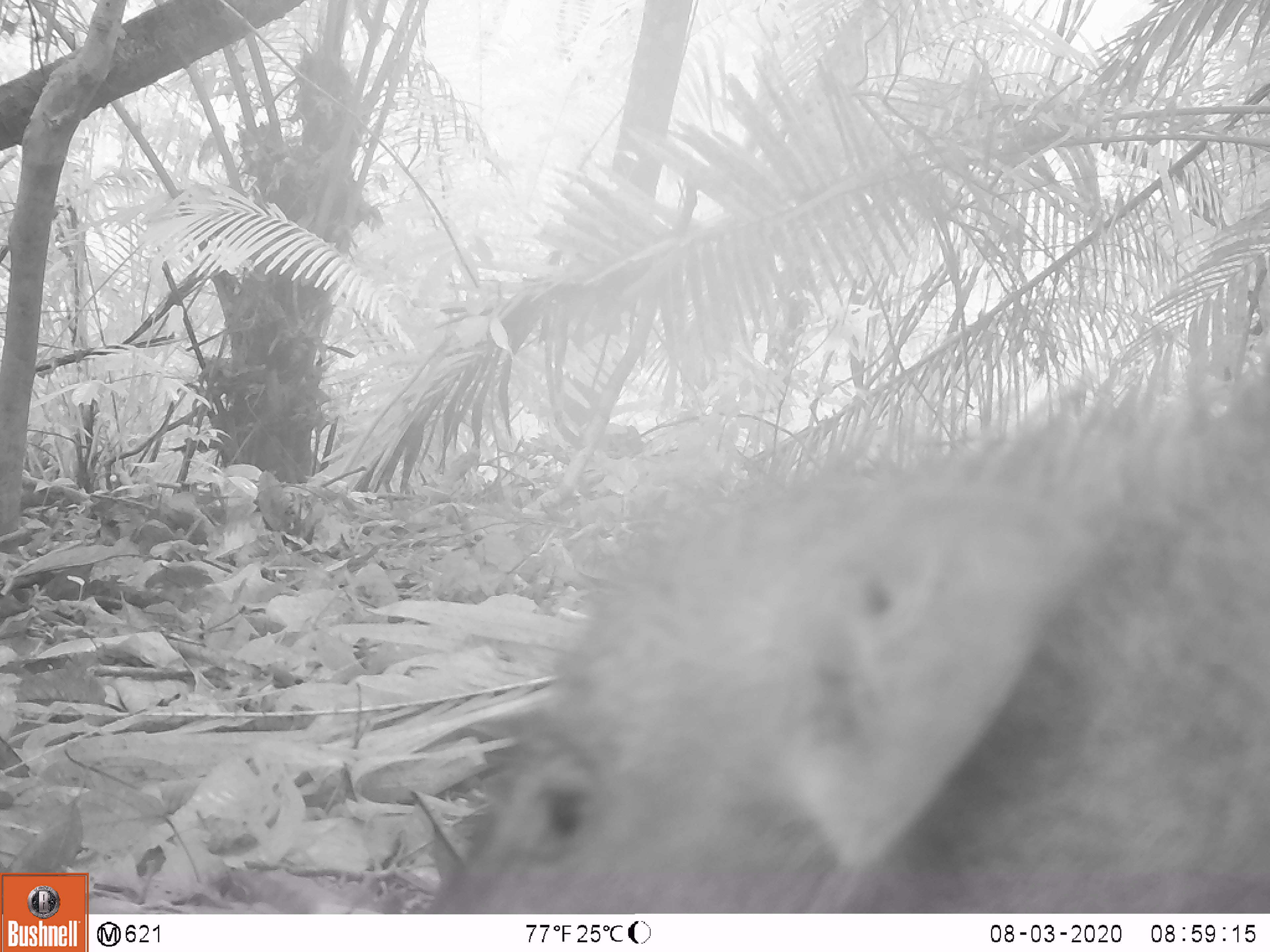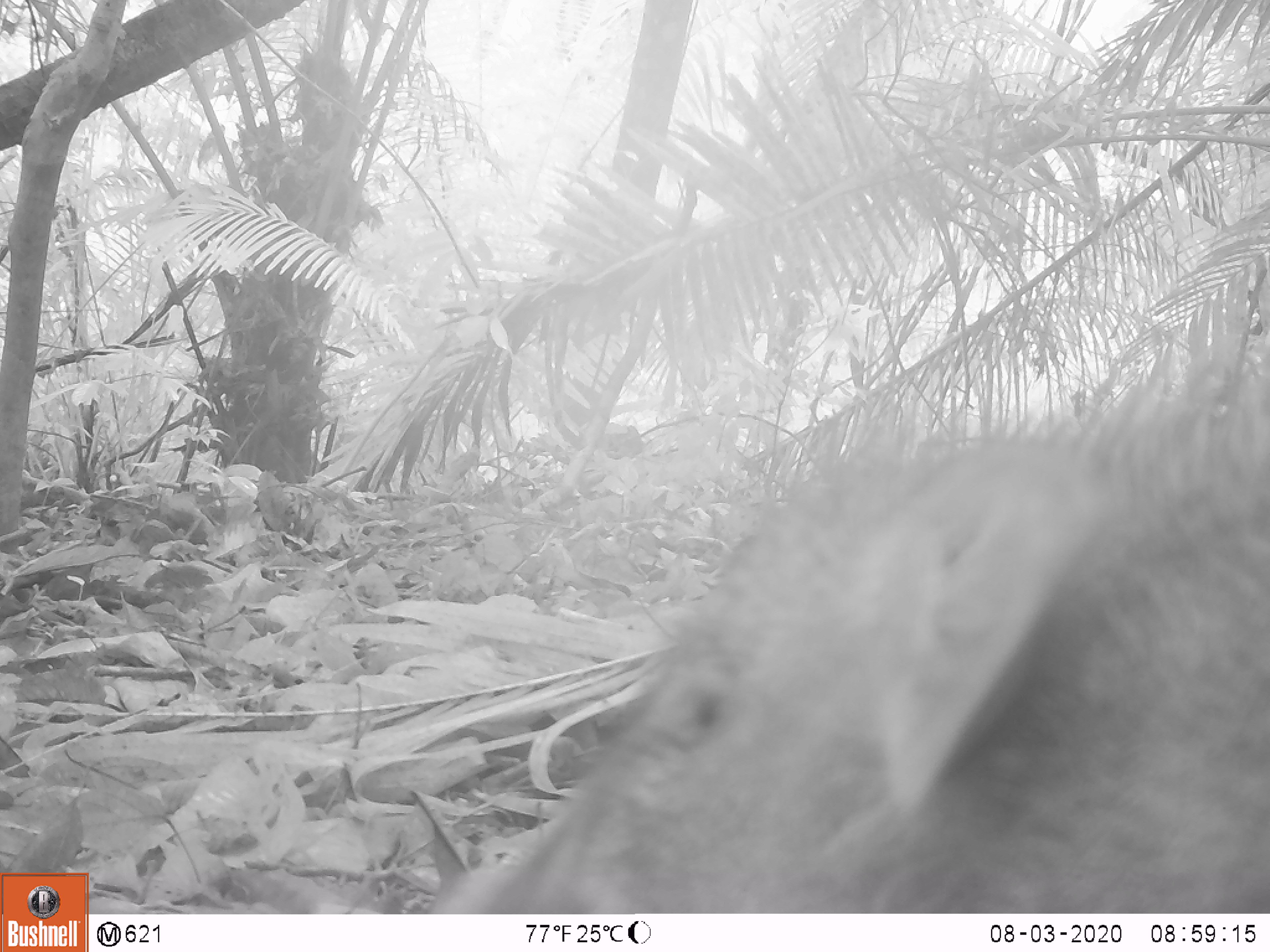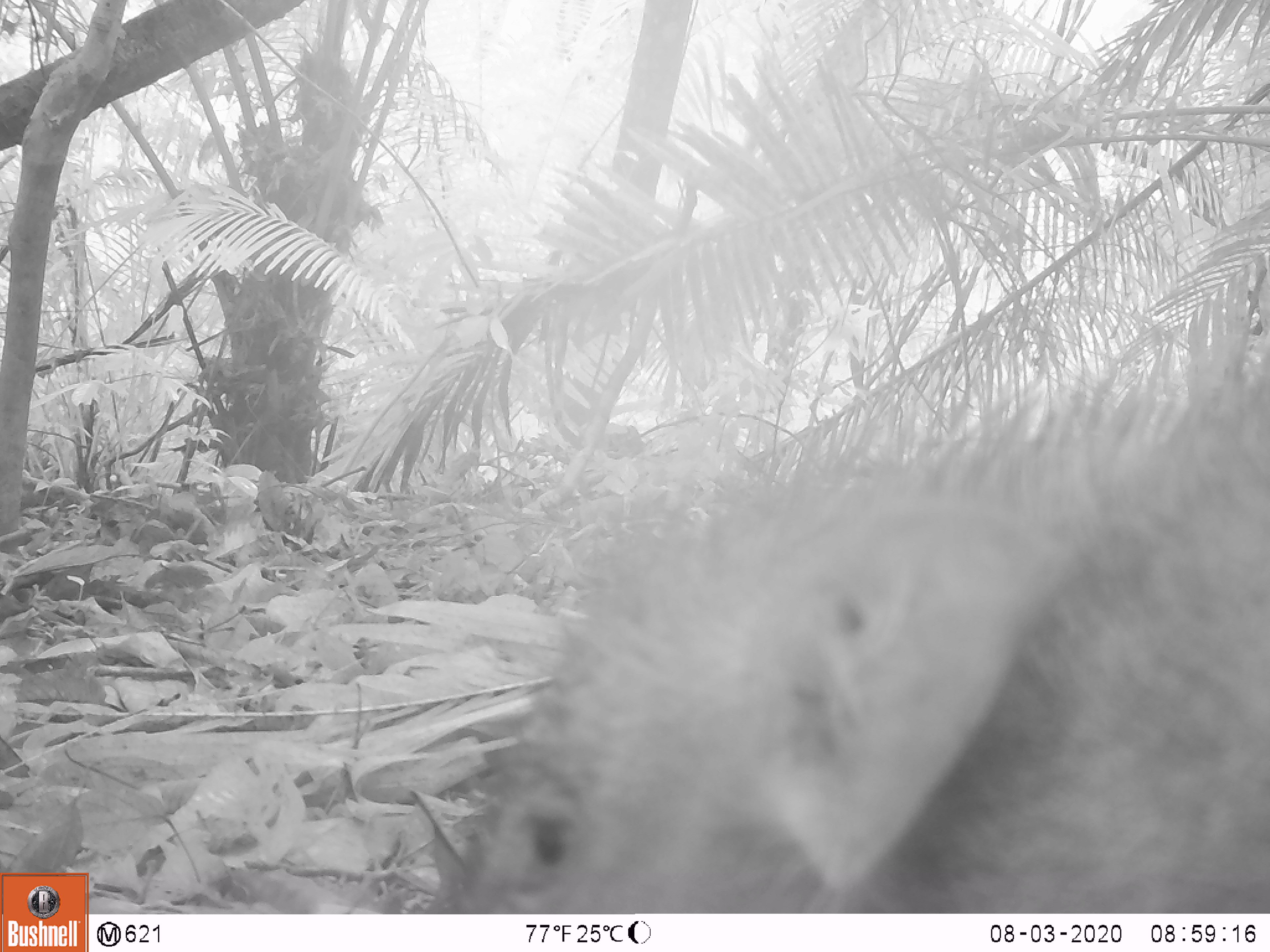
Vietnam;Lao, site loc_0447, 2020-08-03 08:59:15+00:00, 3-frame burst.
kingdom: Animalia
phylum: Chordata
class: Mammalia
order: Artiodactyla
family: Suidae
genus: Sus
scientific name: Sus scrofa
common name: eurasian wild pig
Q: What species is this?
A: Eurasian wild pig (Sus scrofa).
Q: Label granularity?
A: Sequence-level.